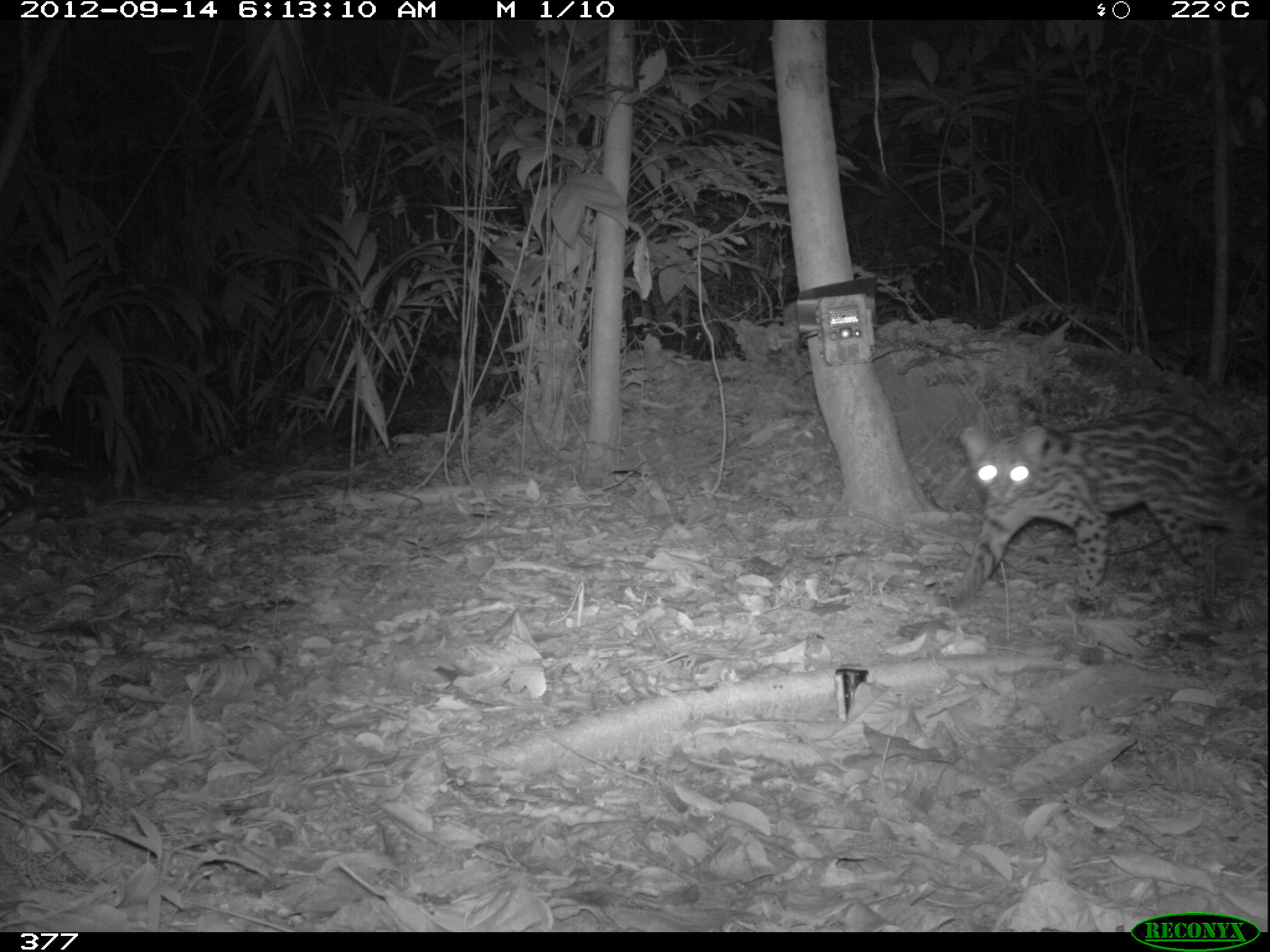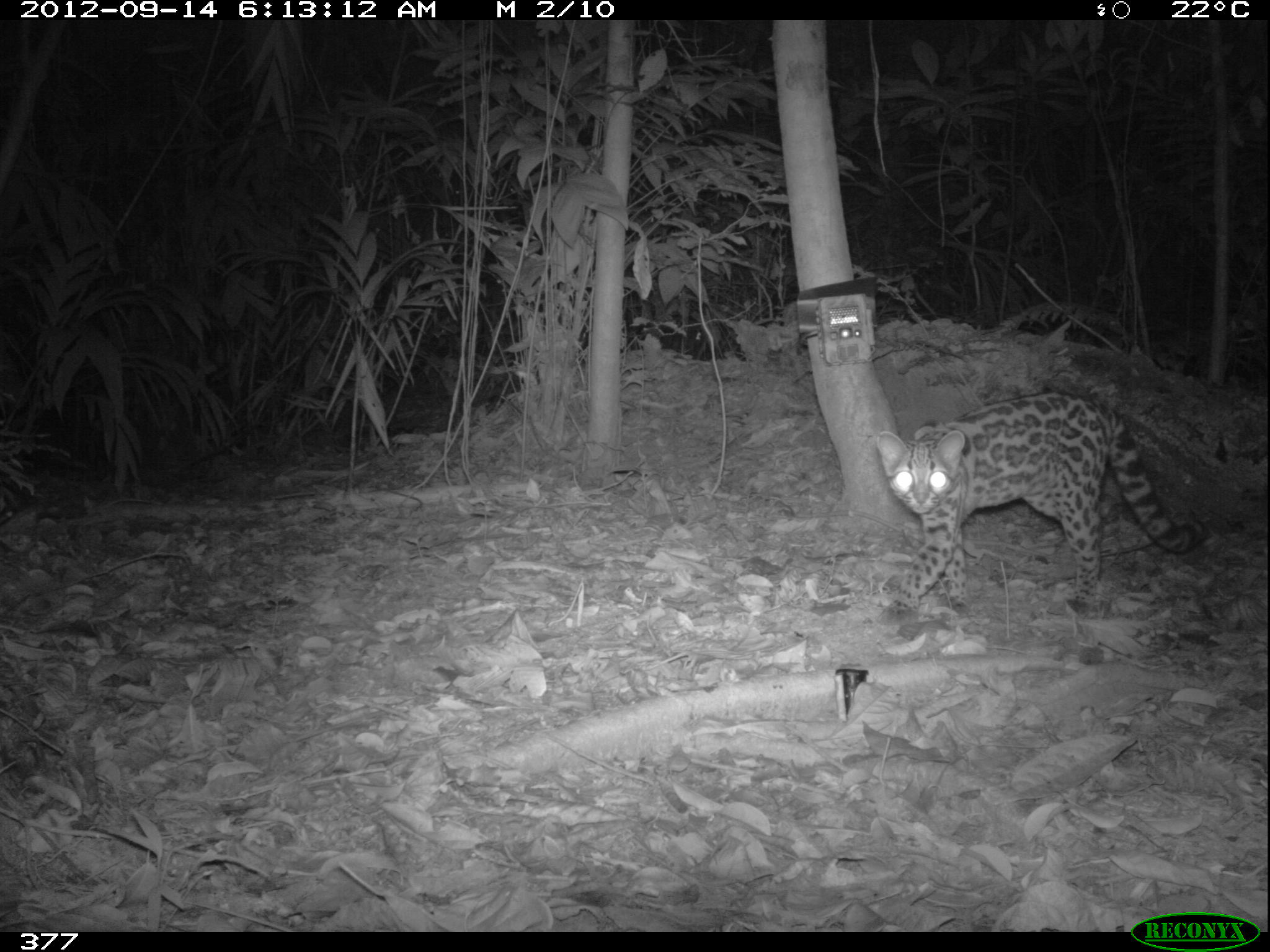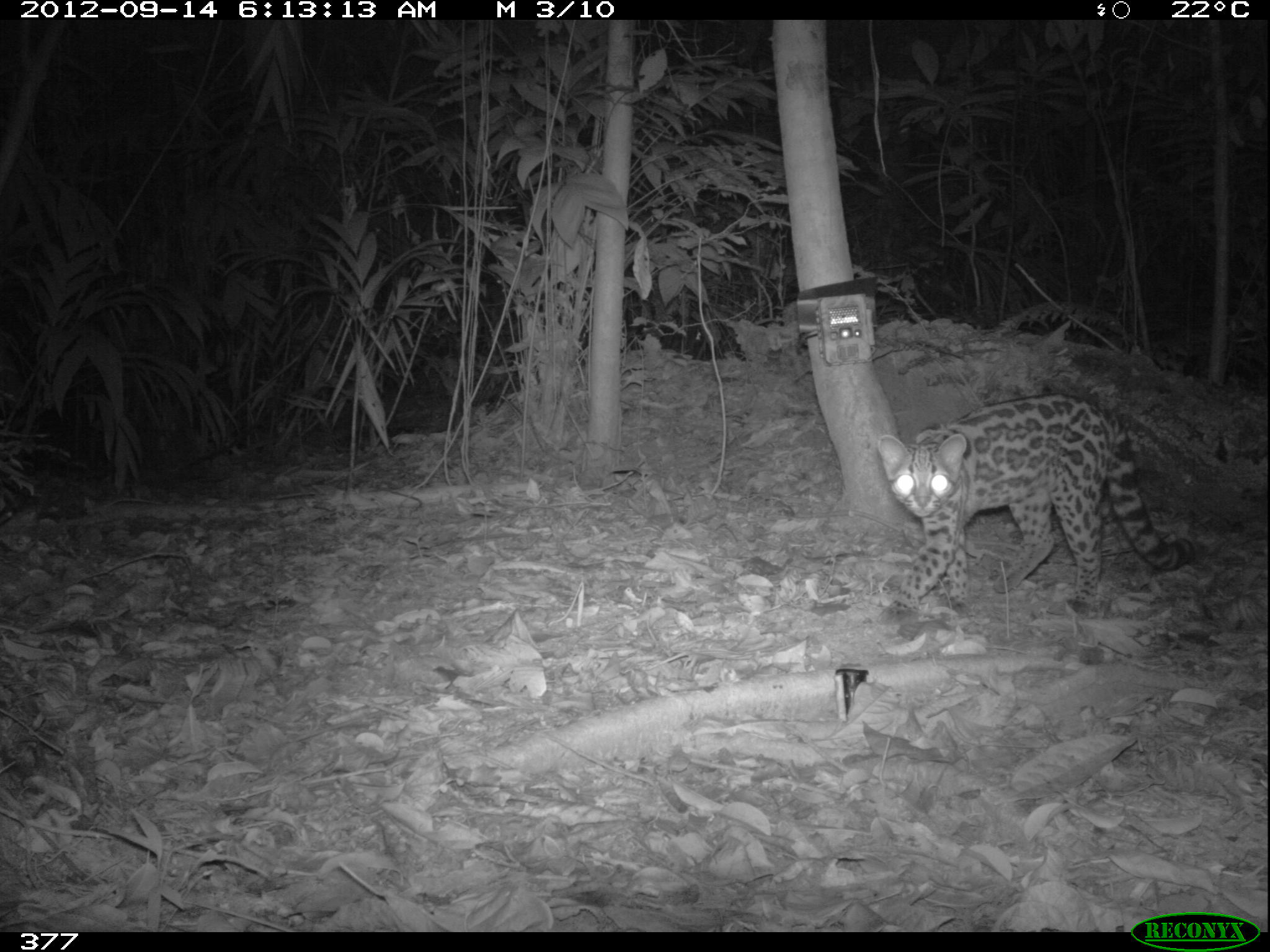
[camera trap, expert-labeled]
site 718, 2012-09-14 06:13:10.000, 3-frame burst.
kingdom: Animalia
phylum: Chordata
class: Mammalia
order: Carnivora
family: Felidae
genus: Leopardus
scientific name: Leopardus wiedii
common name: margay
Leopardus wiedii (margay).